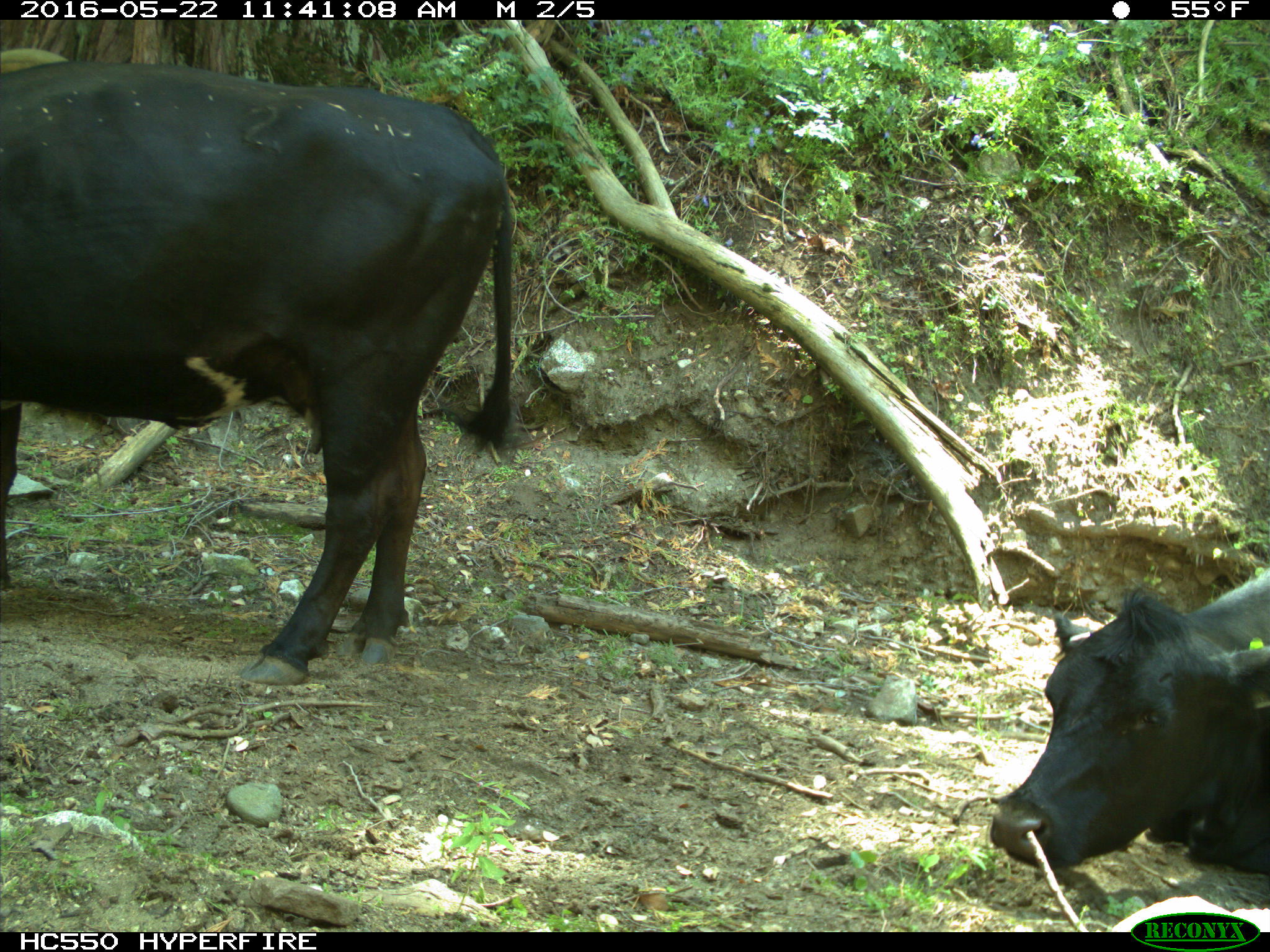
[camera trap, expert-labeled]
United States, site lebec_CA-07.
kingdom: Animalia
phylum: Chordata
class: Mammalia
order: Artiodactyla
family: Bovidae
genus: Bos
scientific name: Bos taurus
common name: domestic cow